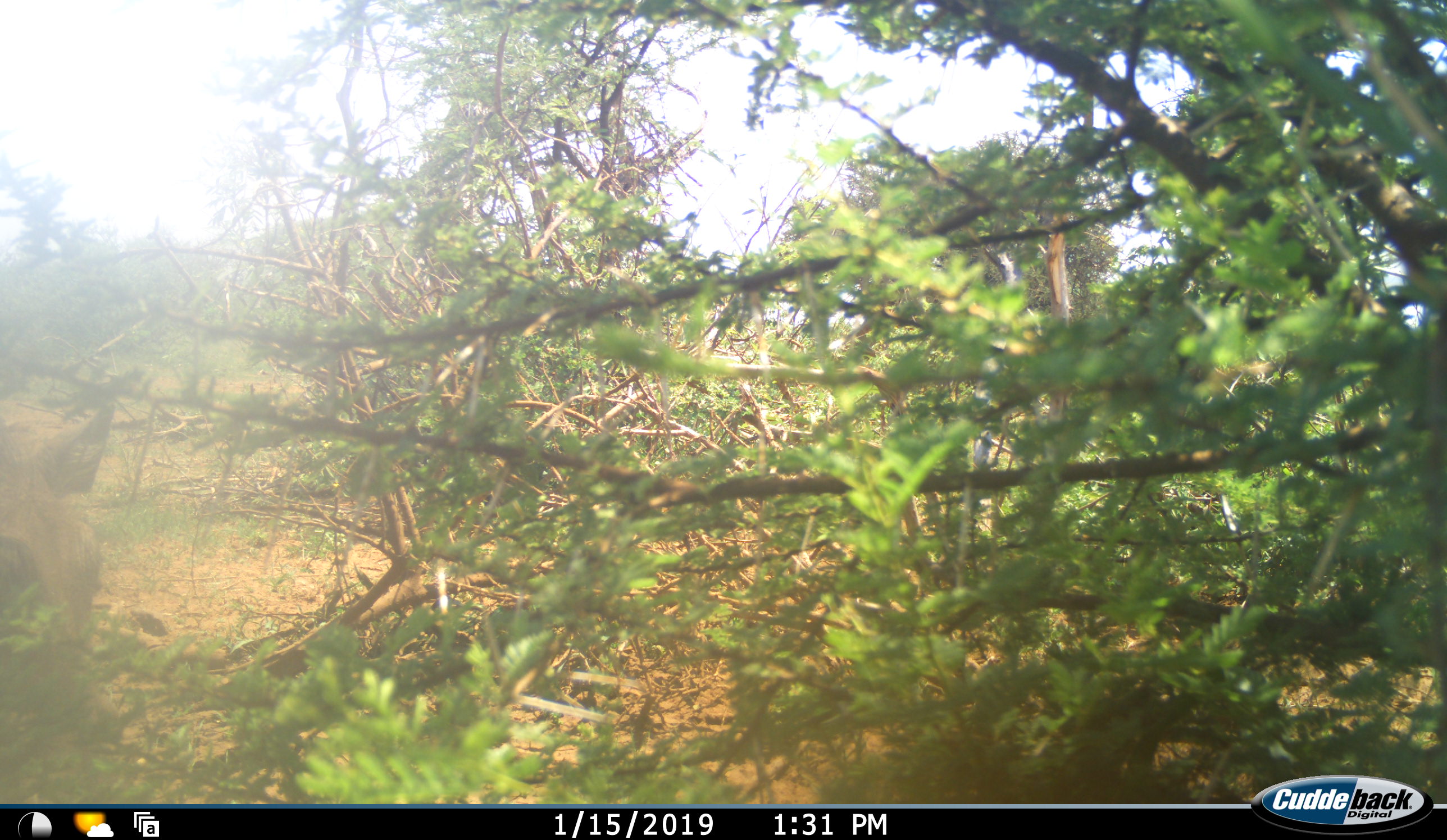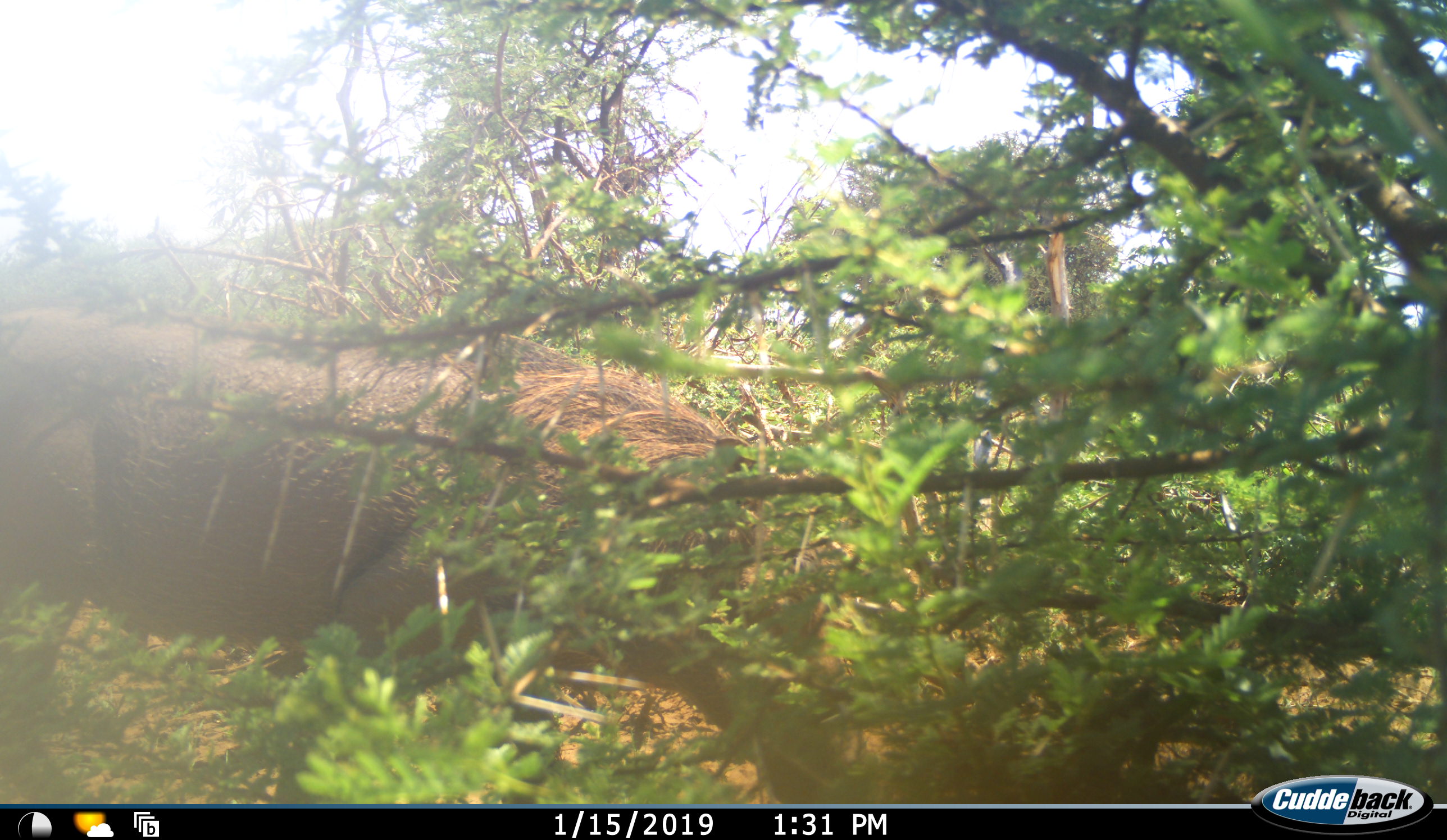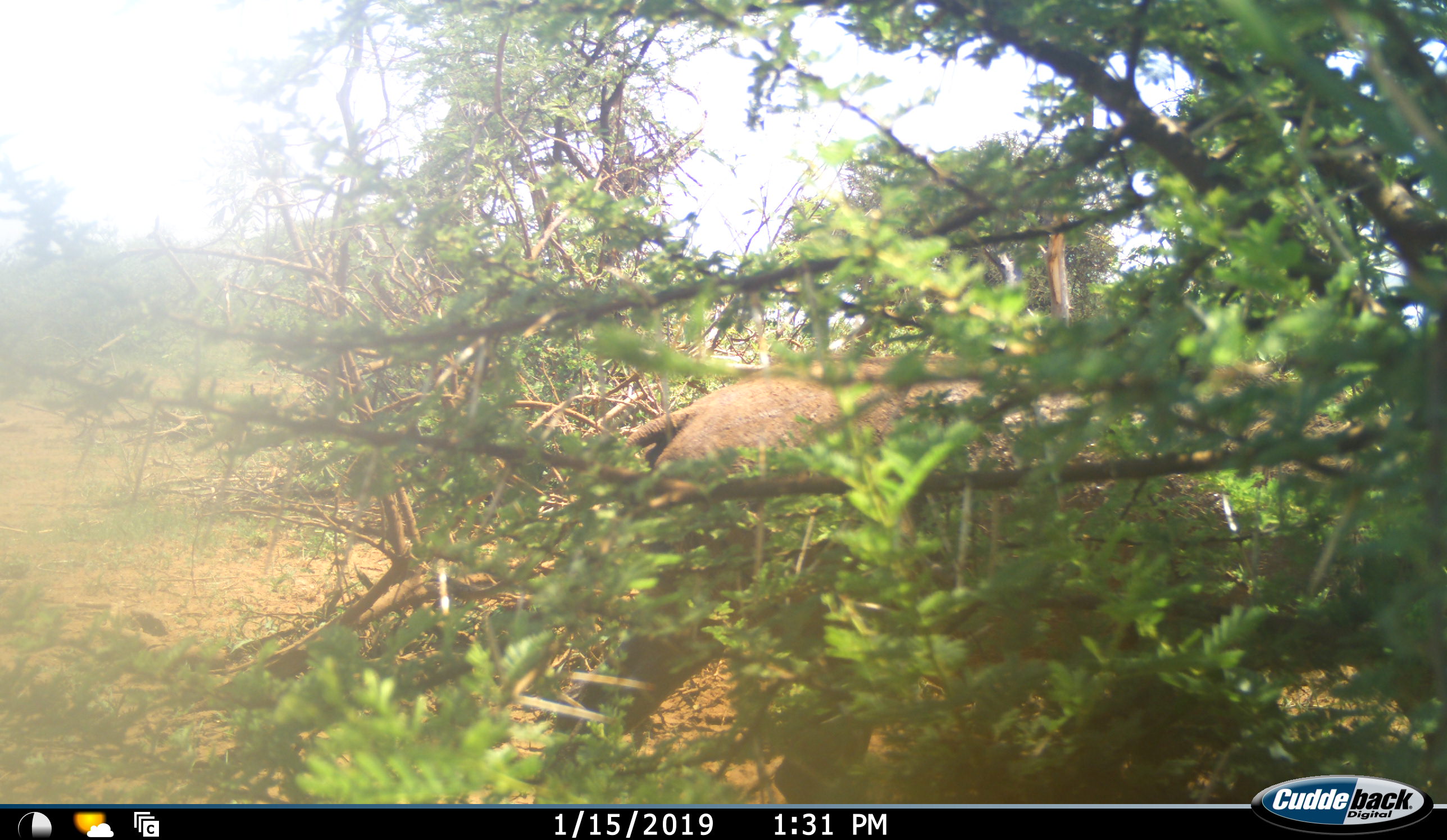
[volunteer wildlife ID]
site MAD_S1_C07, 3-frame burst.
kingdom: Animalia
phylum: Chordata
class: Mammalia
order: Artiodactyla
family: Suidae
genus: Phacochoerus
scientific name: Phacochoerus africanus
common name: warthog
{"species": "warthog (Phacochoerus africanus)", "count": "1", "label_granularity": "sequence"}